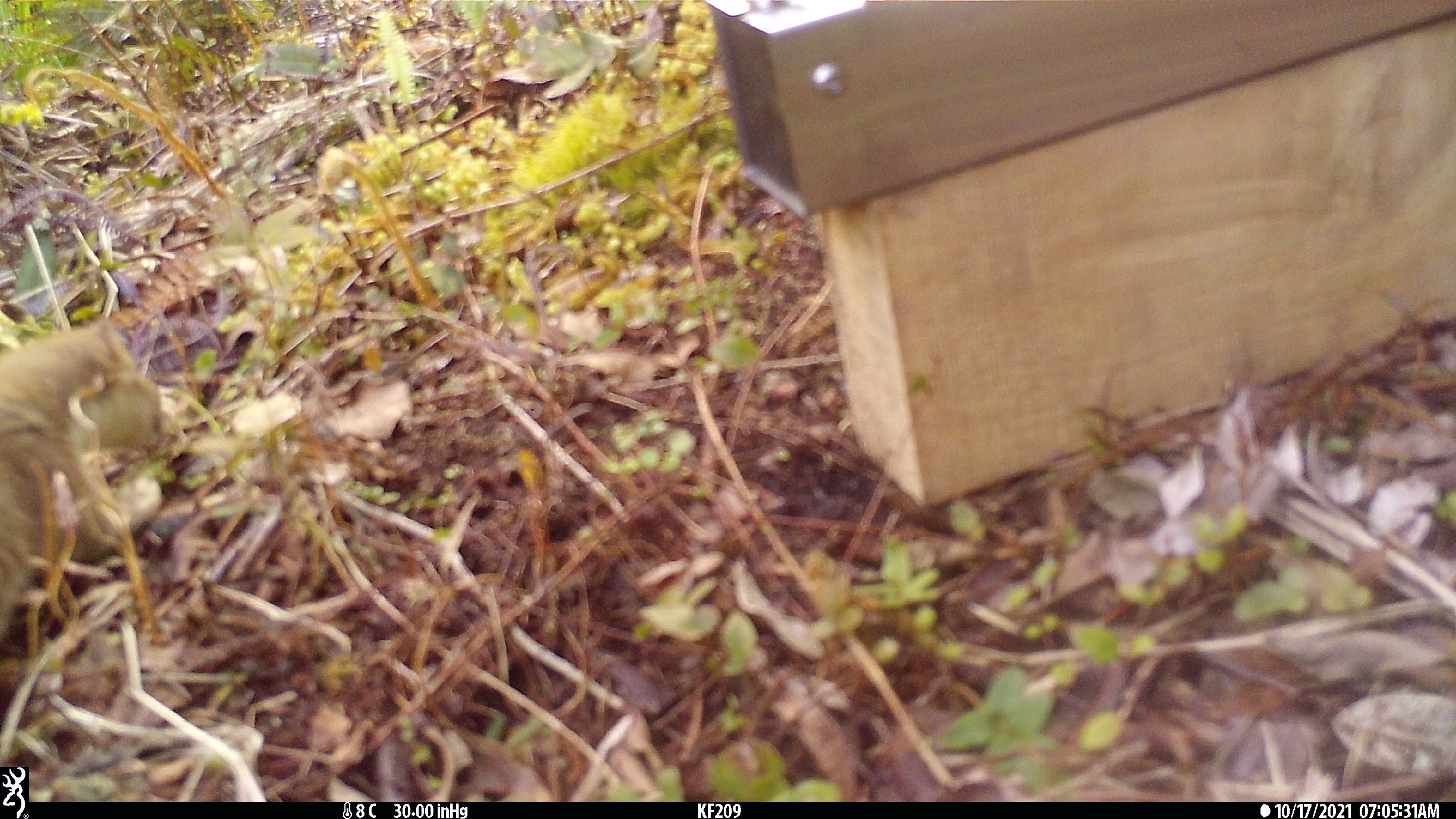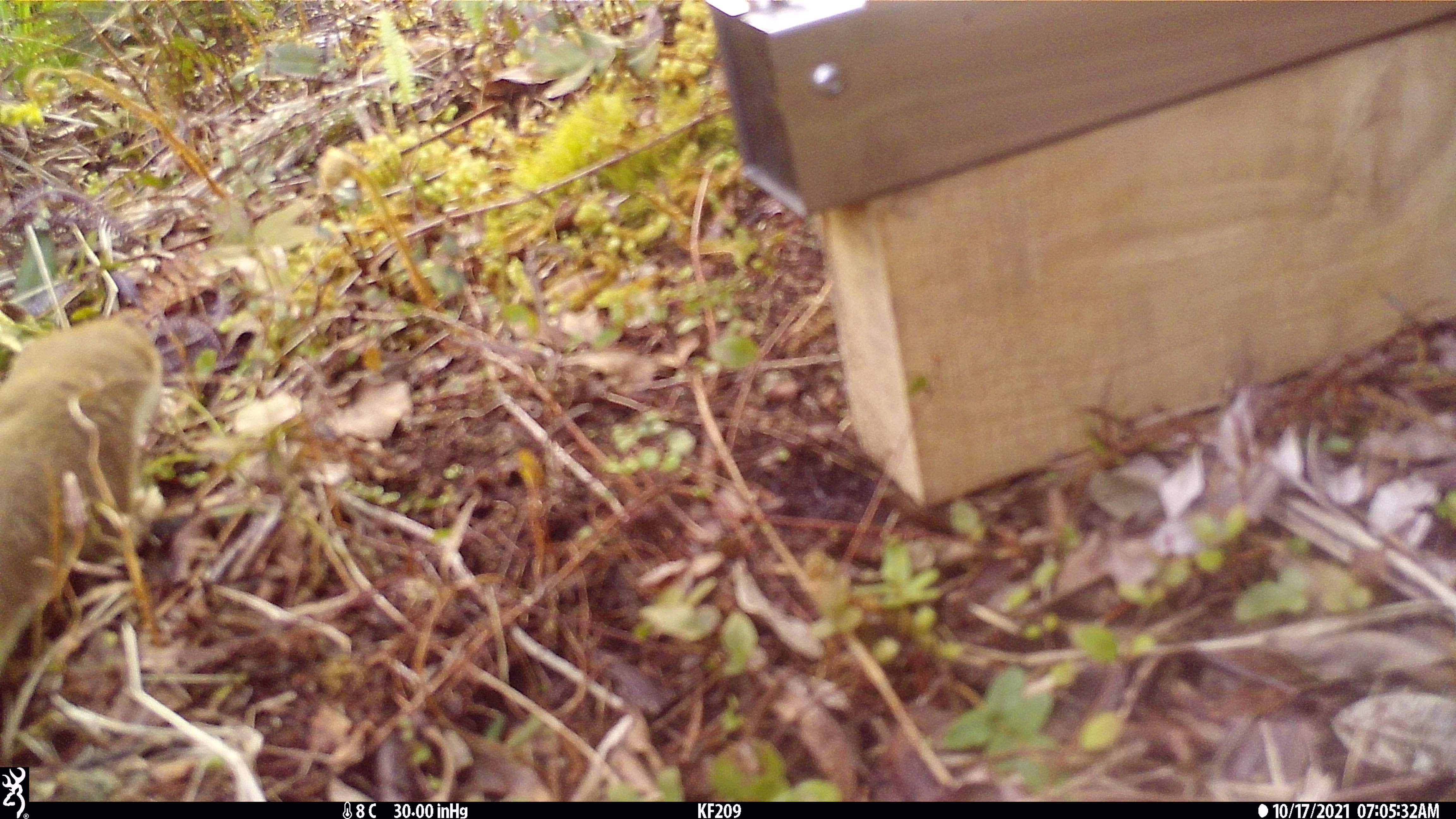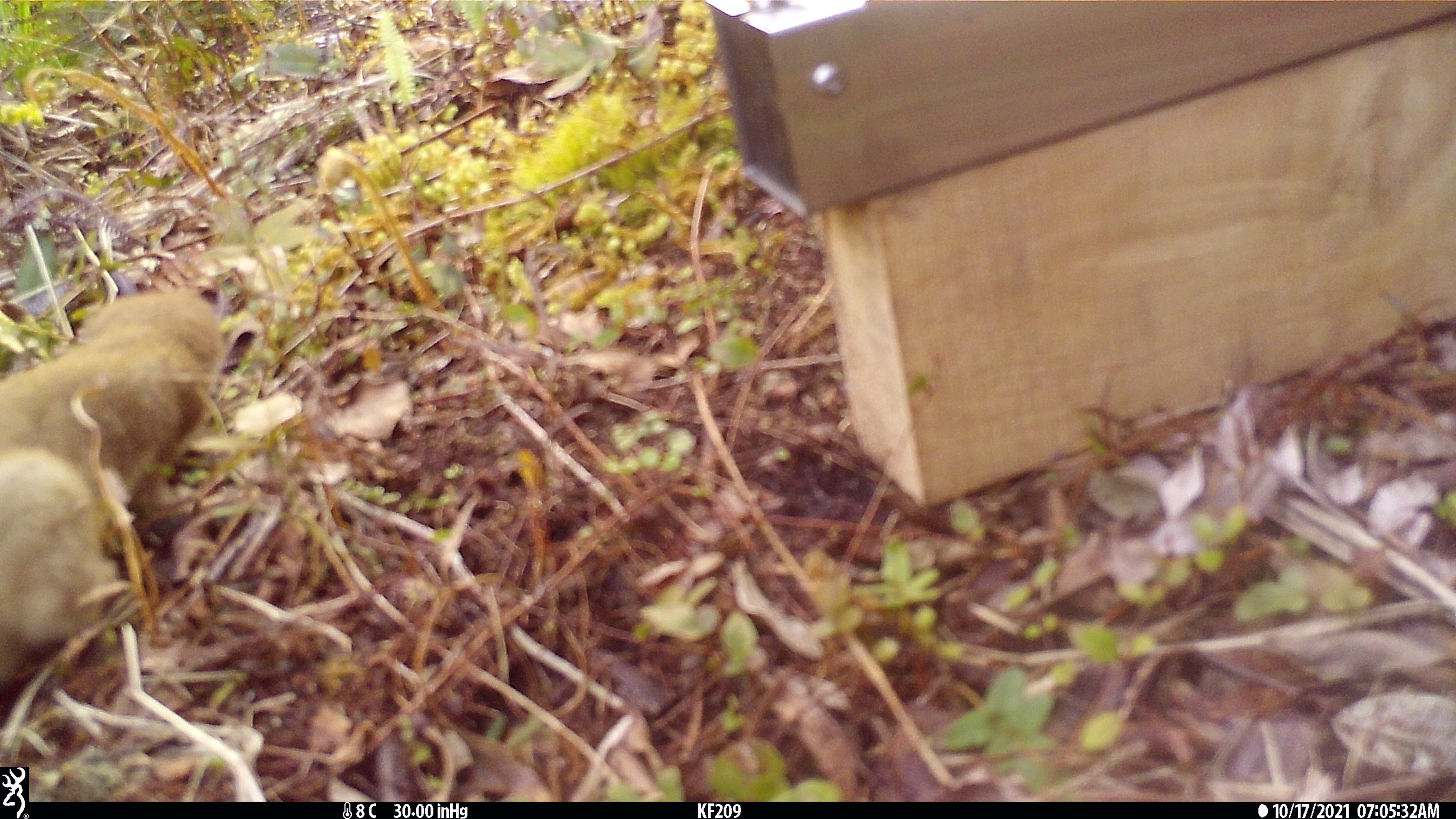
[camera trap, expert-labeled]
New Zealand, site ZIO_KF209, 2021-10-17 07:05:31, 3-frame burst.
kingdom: Animalia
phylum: Chordata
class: Mammalia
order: Carnivora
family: Mustelidae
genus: Mustela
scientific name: Mustela erminea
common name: stoat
Stoat (Mustela erminea).